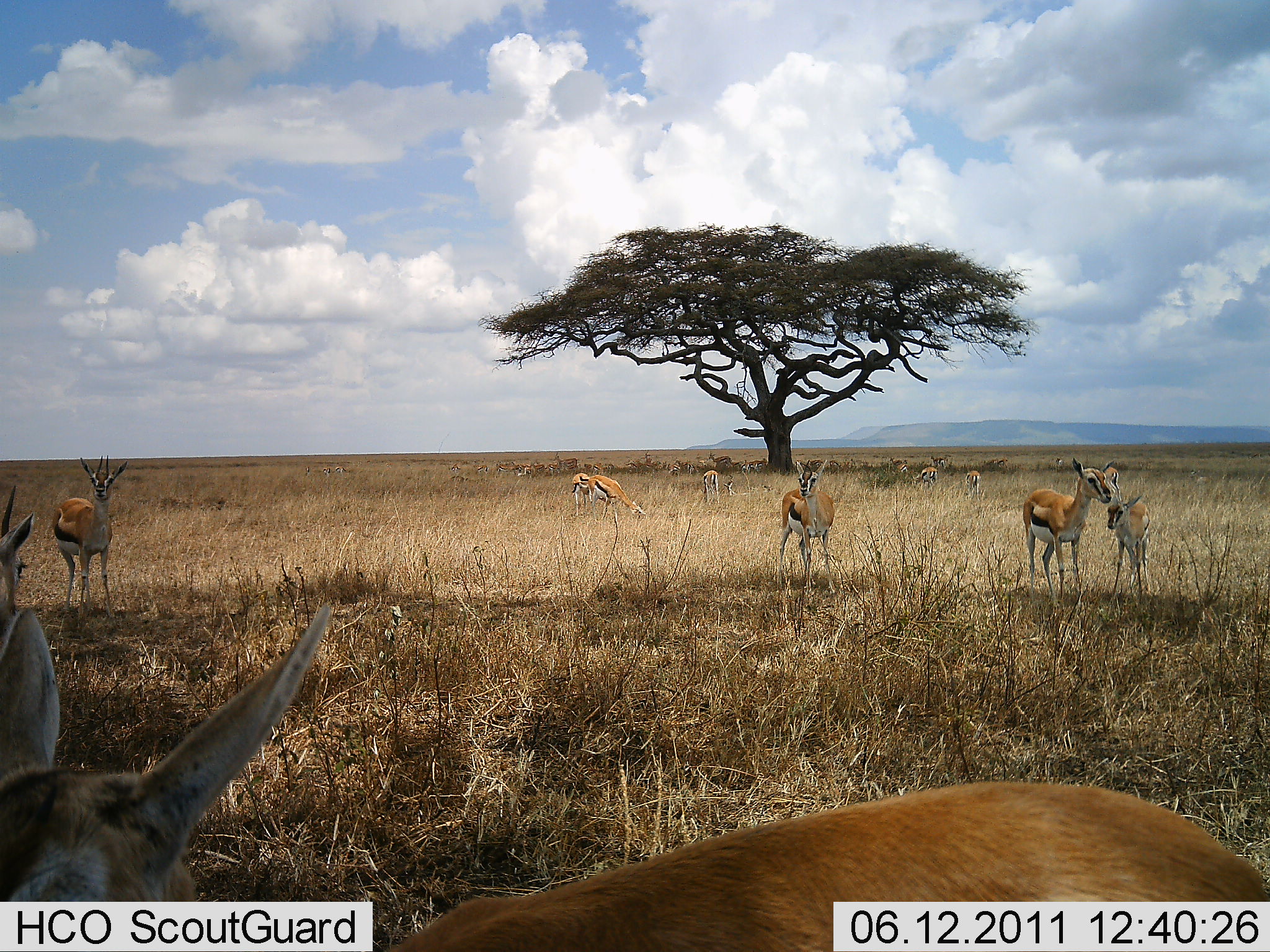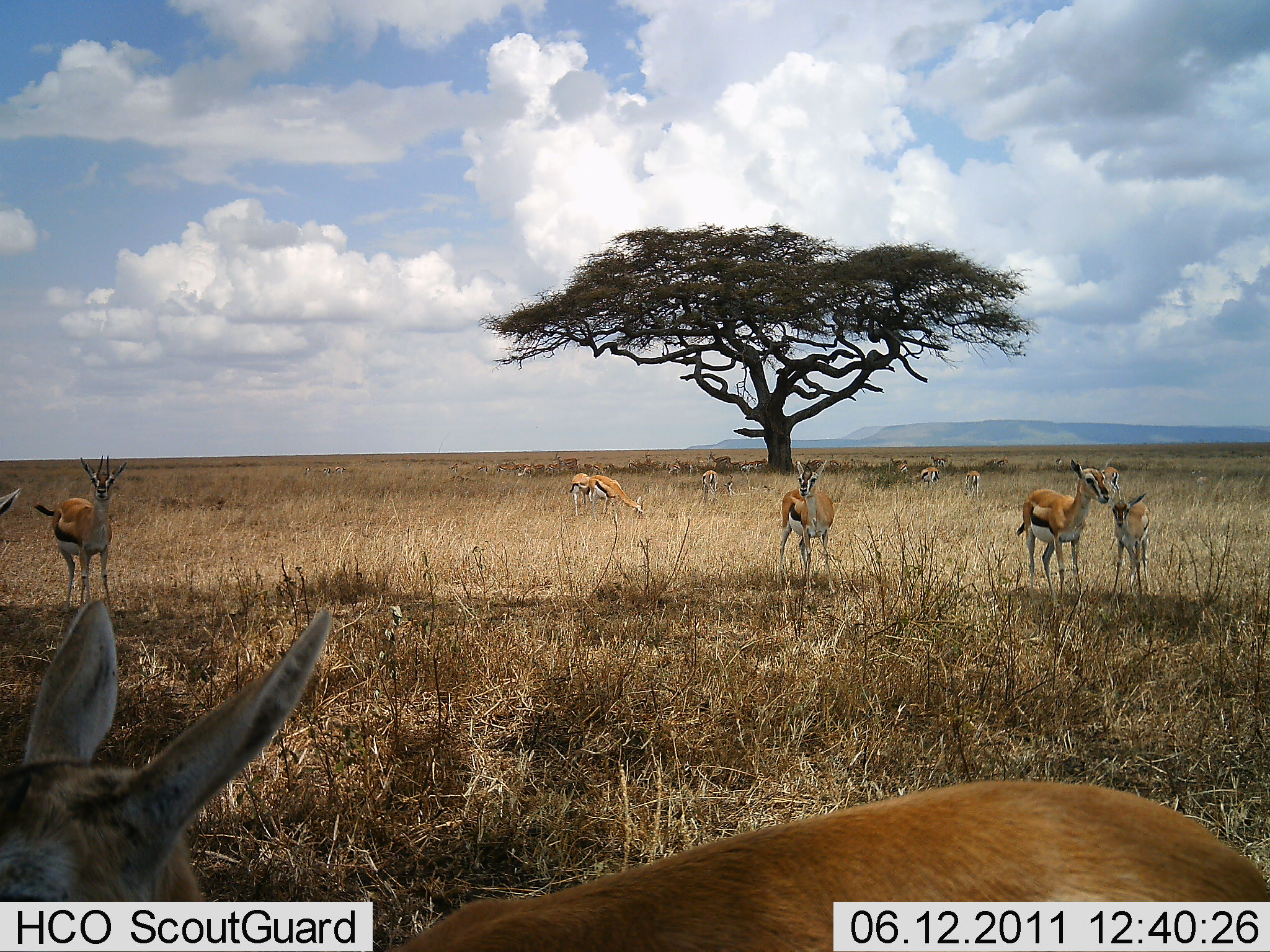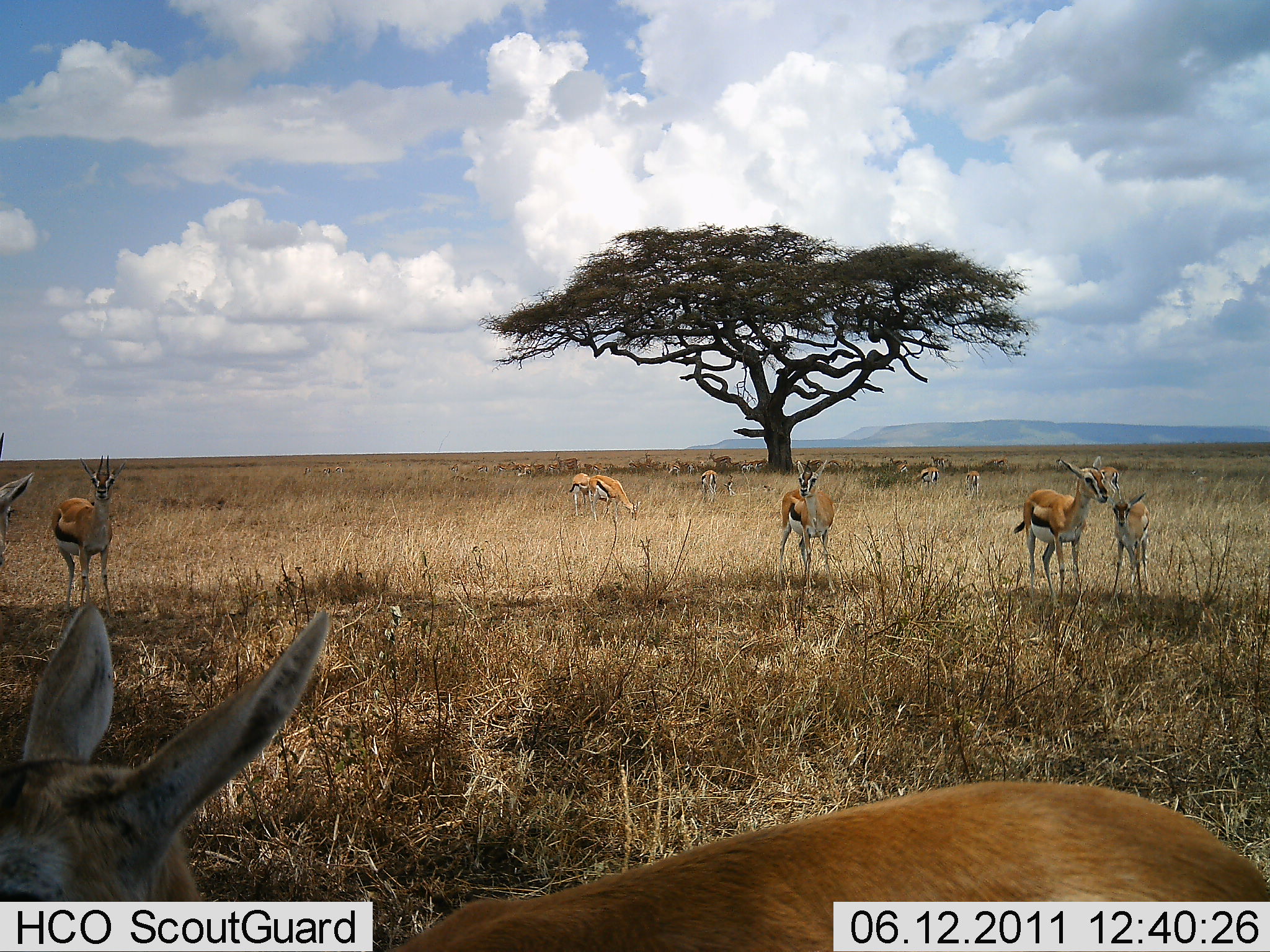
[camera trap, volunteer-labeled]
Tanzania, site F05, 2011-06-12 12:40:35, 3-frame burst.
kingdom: Animalia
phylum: Chordata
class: Mammalia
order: Artiodactyla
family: Bovidae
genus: Eudorcas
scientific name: Eudorcas thomsonii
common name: thomson's gazelle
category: gazellethomsons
Gazellethomsons (thomson's gazelle) (Eudorcas thomsonii), count 10. Behavior (volunteer vote fractions): standing 88%, resting 0%, moving 0%, interacting 6%. Young present (vote fraction): 56%. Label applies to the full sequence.